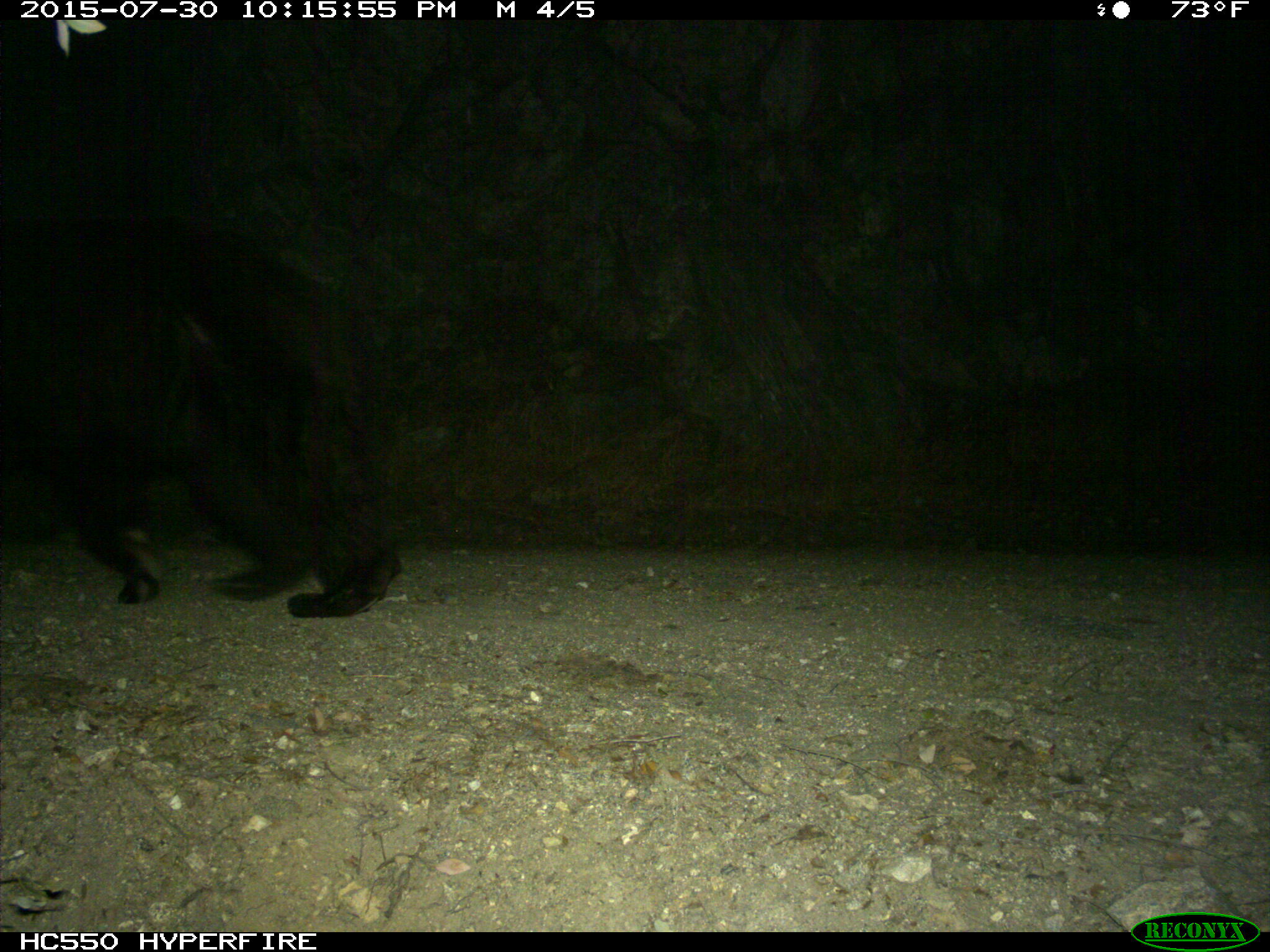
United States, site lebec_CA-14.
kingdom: Animalia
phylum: Chordata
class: Mammalia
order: Carnivora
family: Ursidae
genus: Ursus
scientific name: Ursus americanus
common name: american black bear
Ursus americanus (american black bear).